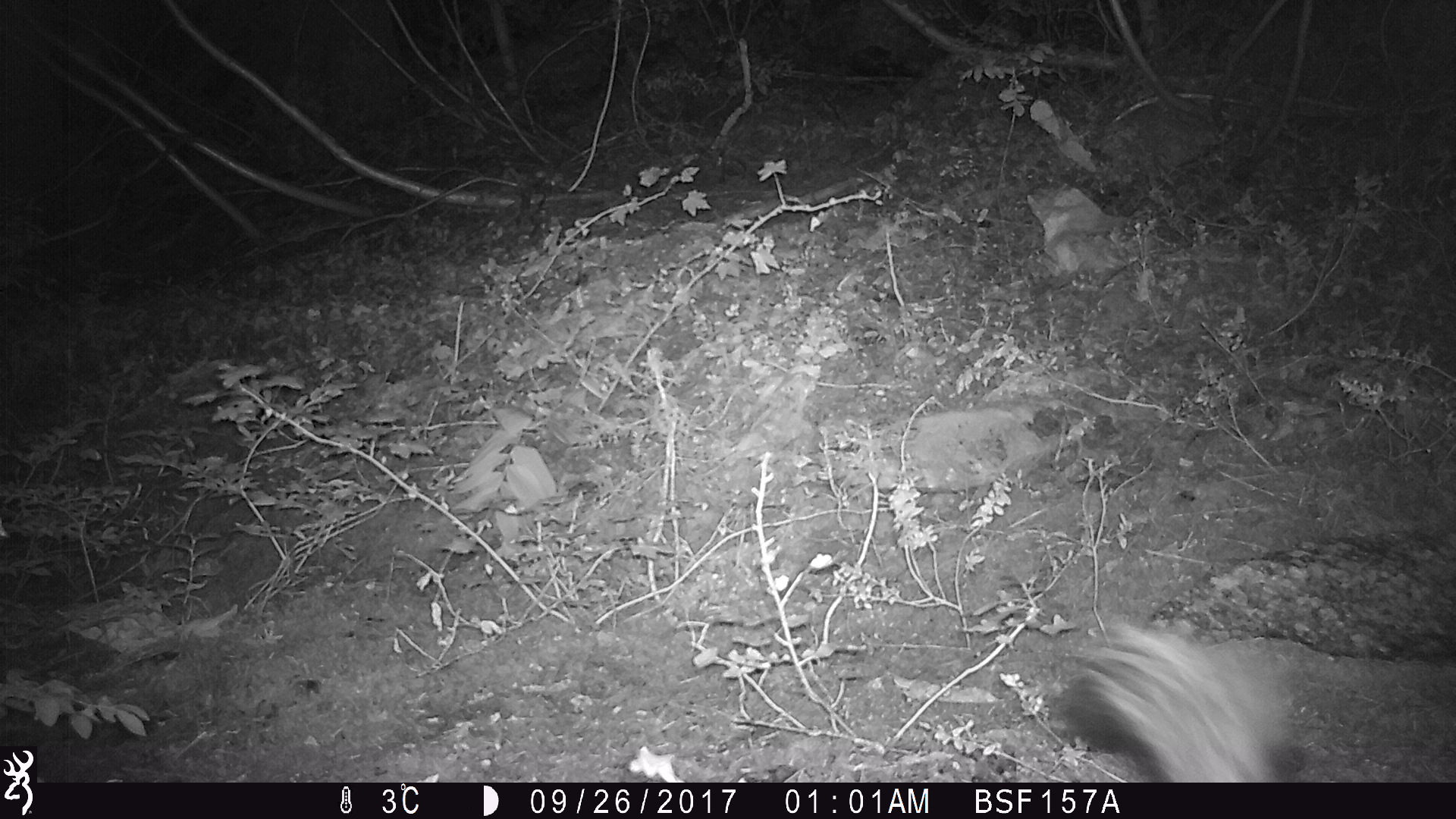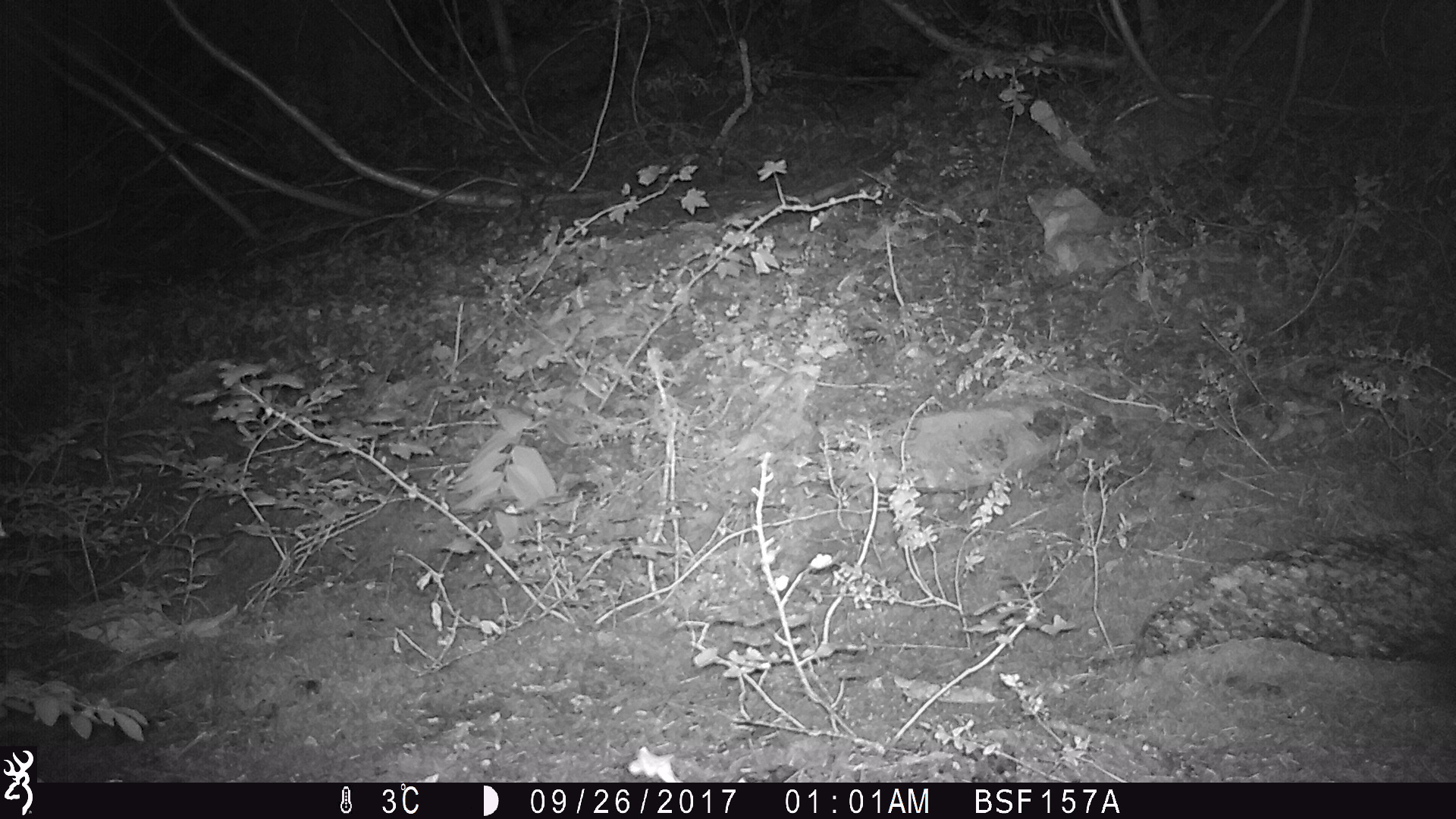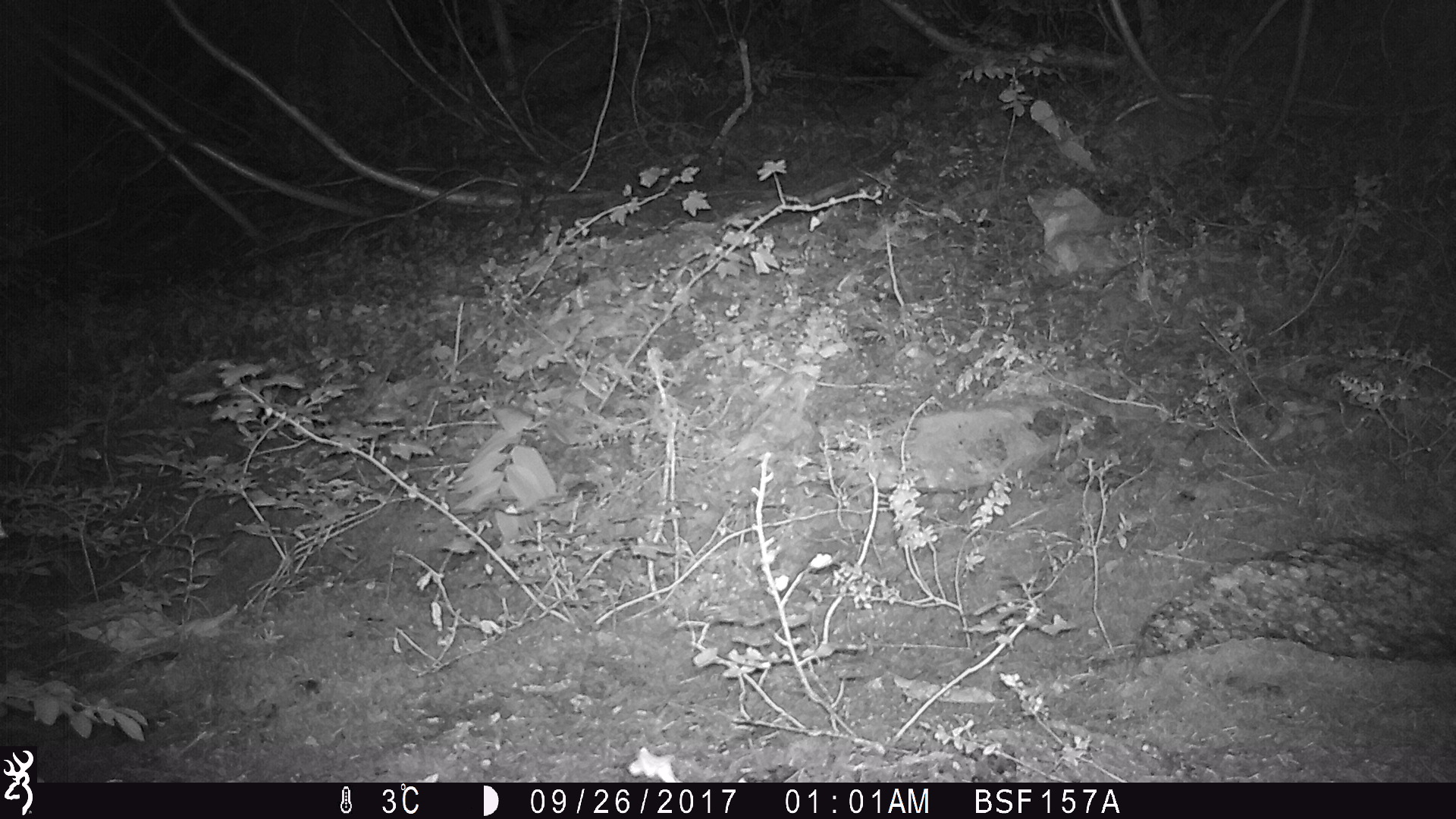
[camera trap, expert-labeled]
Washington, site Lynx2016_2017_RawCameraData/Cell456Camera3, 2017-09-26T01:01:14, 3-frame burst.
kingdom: Animalia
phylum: Chordata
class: Mammalia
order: Carnivora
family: Mephitidae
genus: Mephitis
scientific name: Mephitis mephitis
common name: striped skunk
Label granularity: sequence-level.